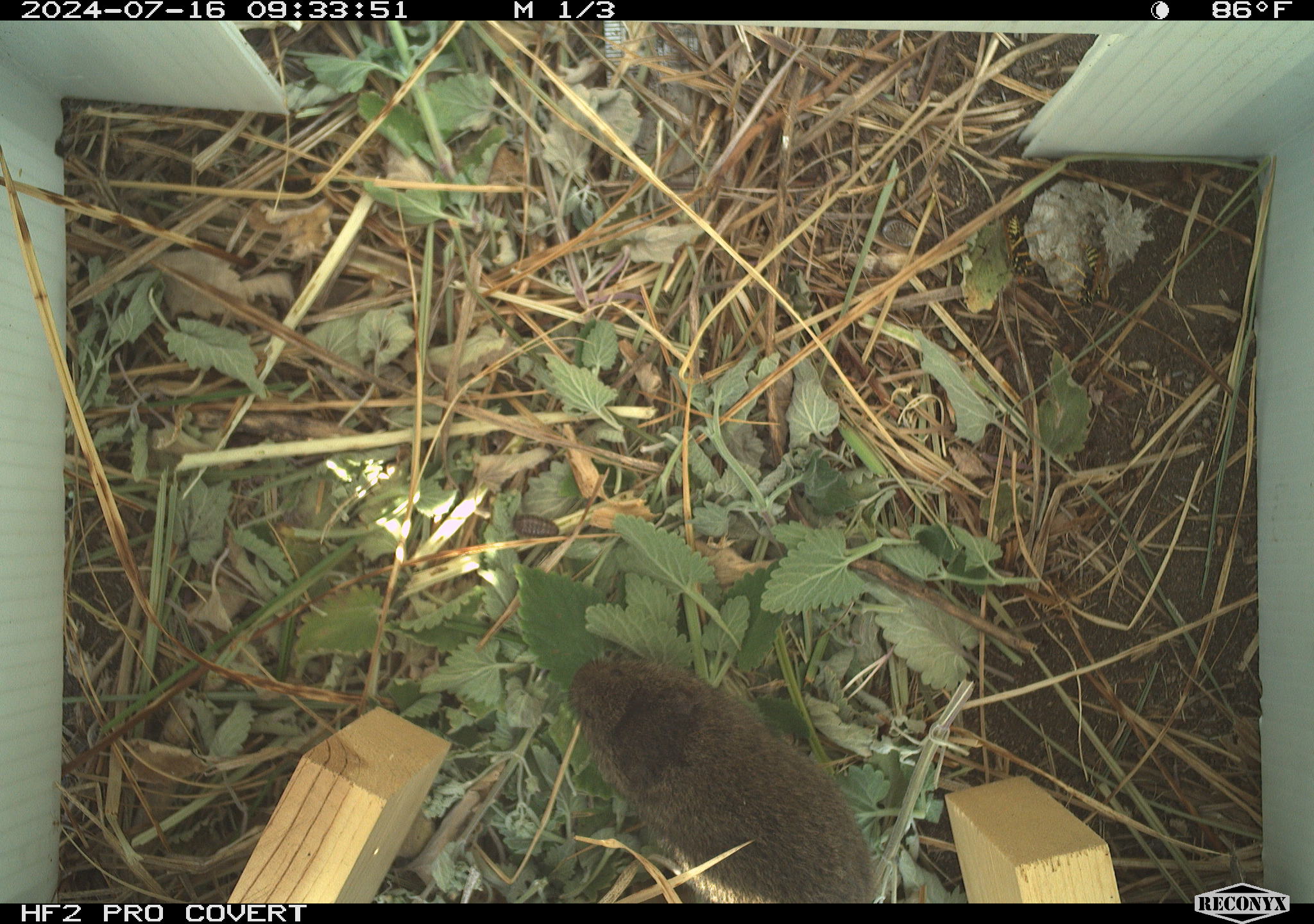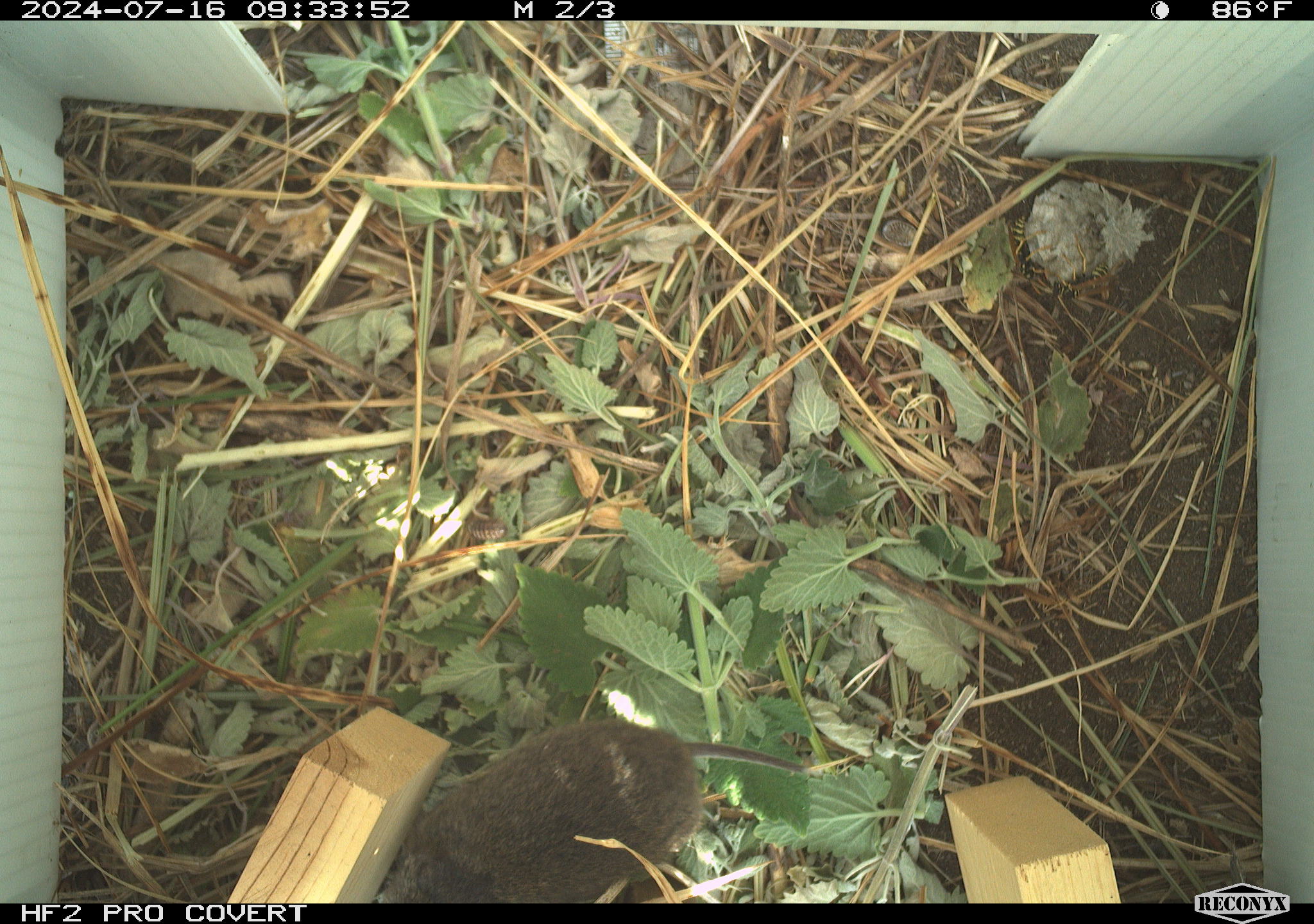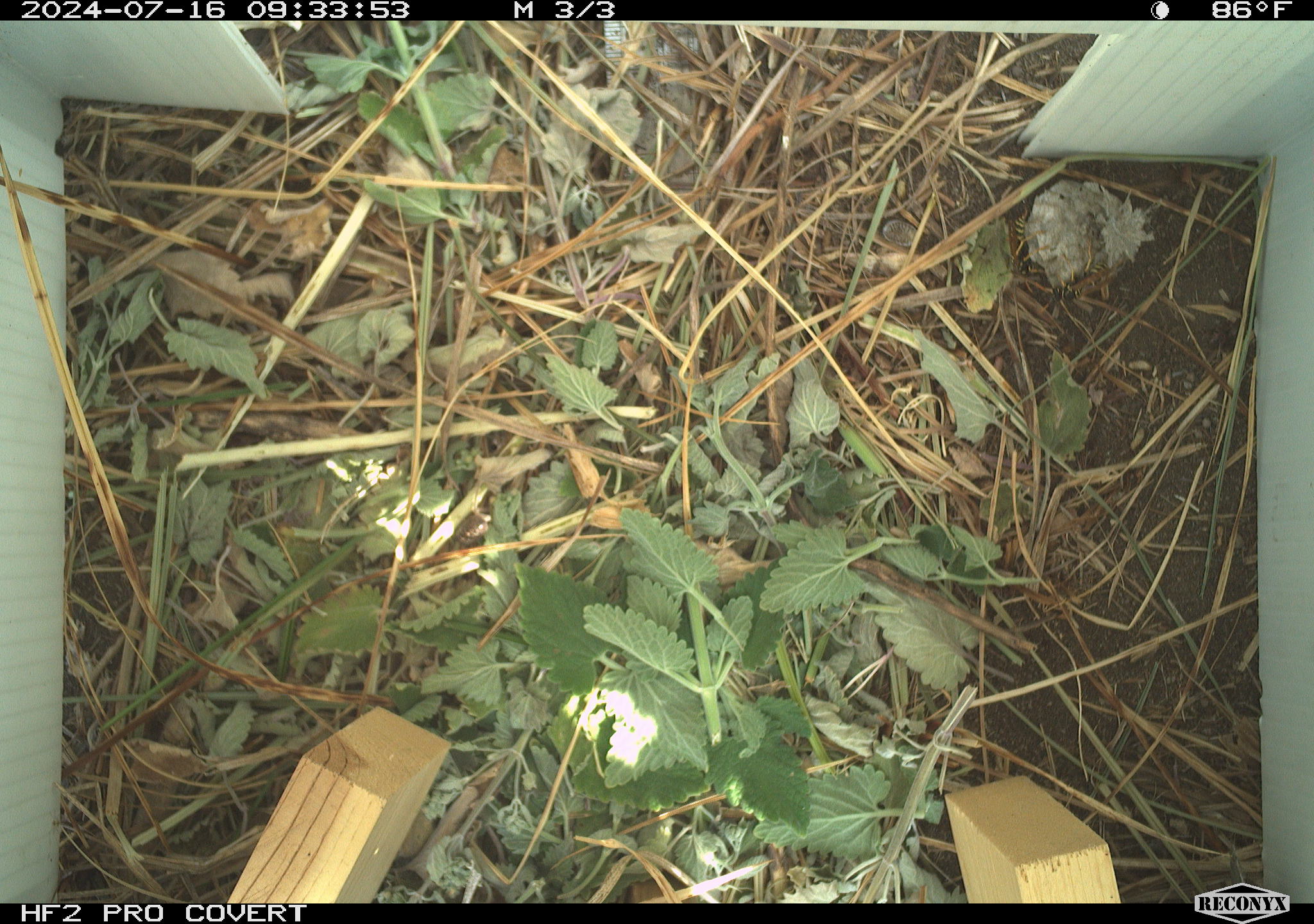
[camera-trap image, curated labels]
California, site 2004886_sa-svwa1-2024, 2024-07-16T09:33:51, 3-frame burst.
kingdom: Animalia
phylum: Arthropoda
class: Insecta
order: Hymenoptera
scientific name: Hymenoptera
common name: ants, bees, wasps, and sawflies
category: hymenoptera order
Hymenoptera order (ants, bees, wasps, and sawflies) (Hymenoptera).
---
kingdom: Animalia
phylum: Chordata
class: Mammalia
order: Rodentia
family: Cricetidae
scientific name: Arvicolinae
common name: voles, lemmings, and muskrats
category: arvicolinae subfamily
Arvicolinae subfamily (voles, lemmings, and muskrats) (Arvicolinae).